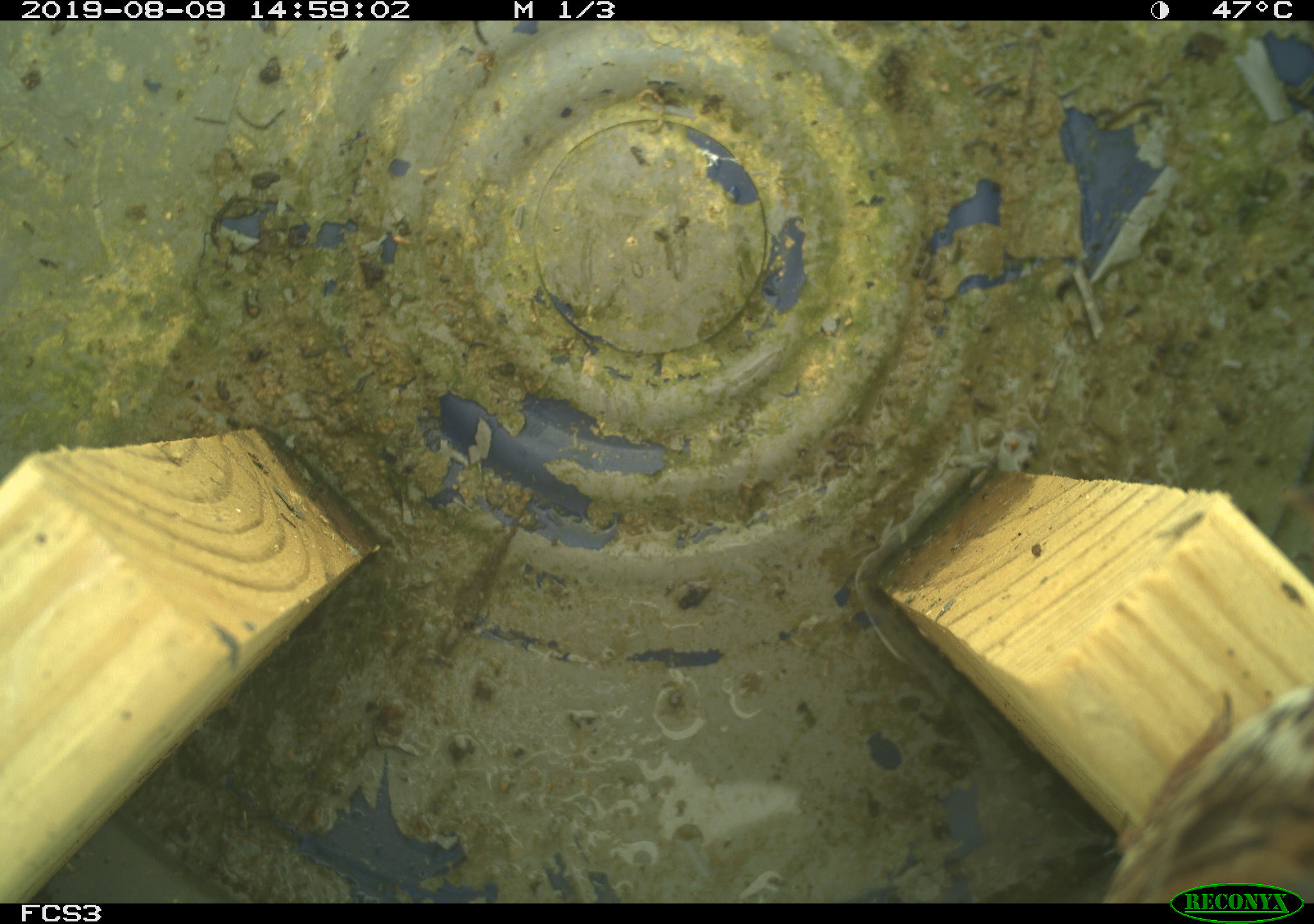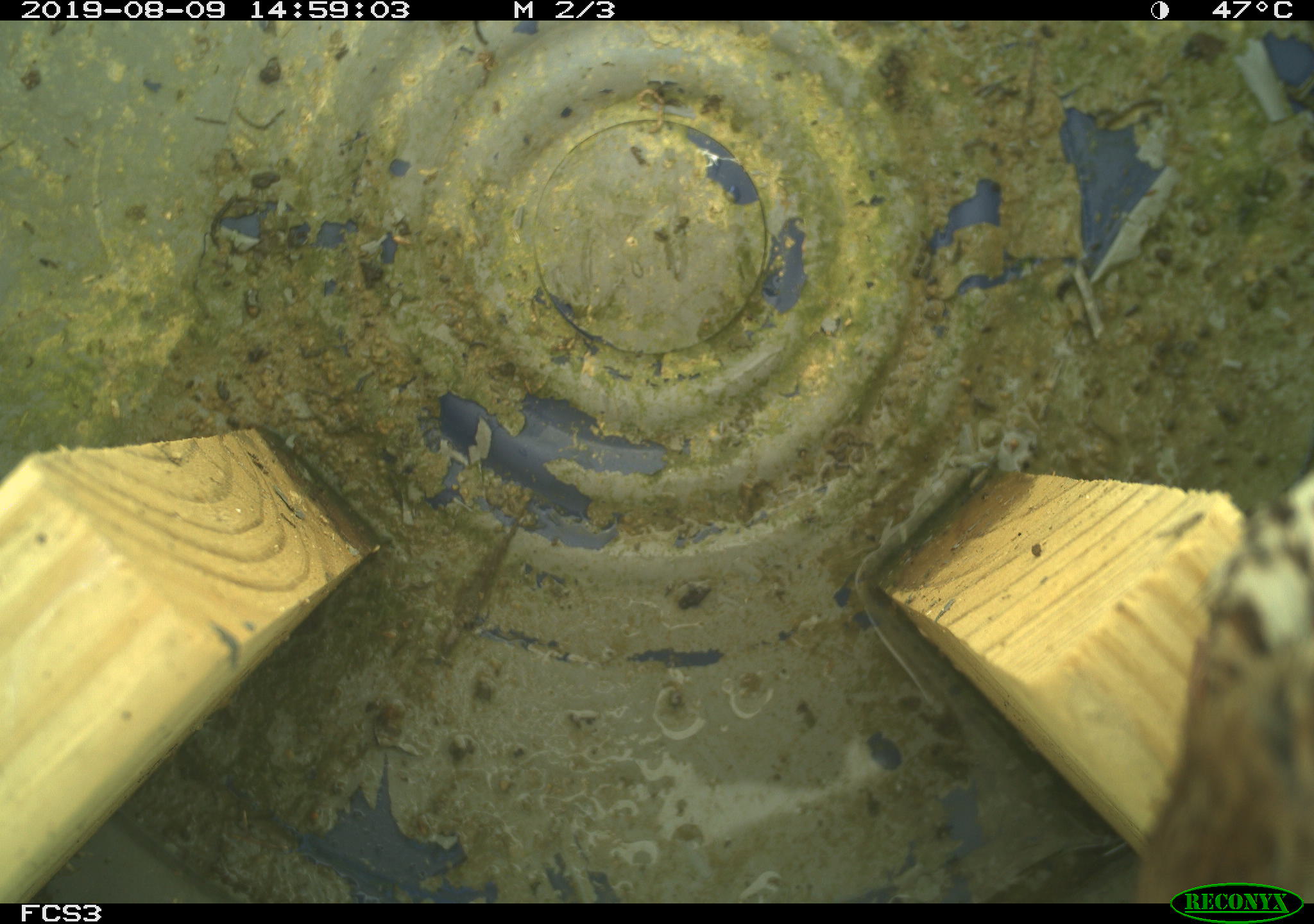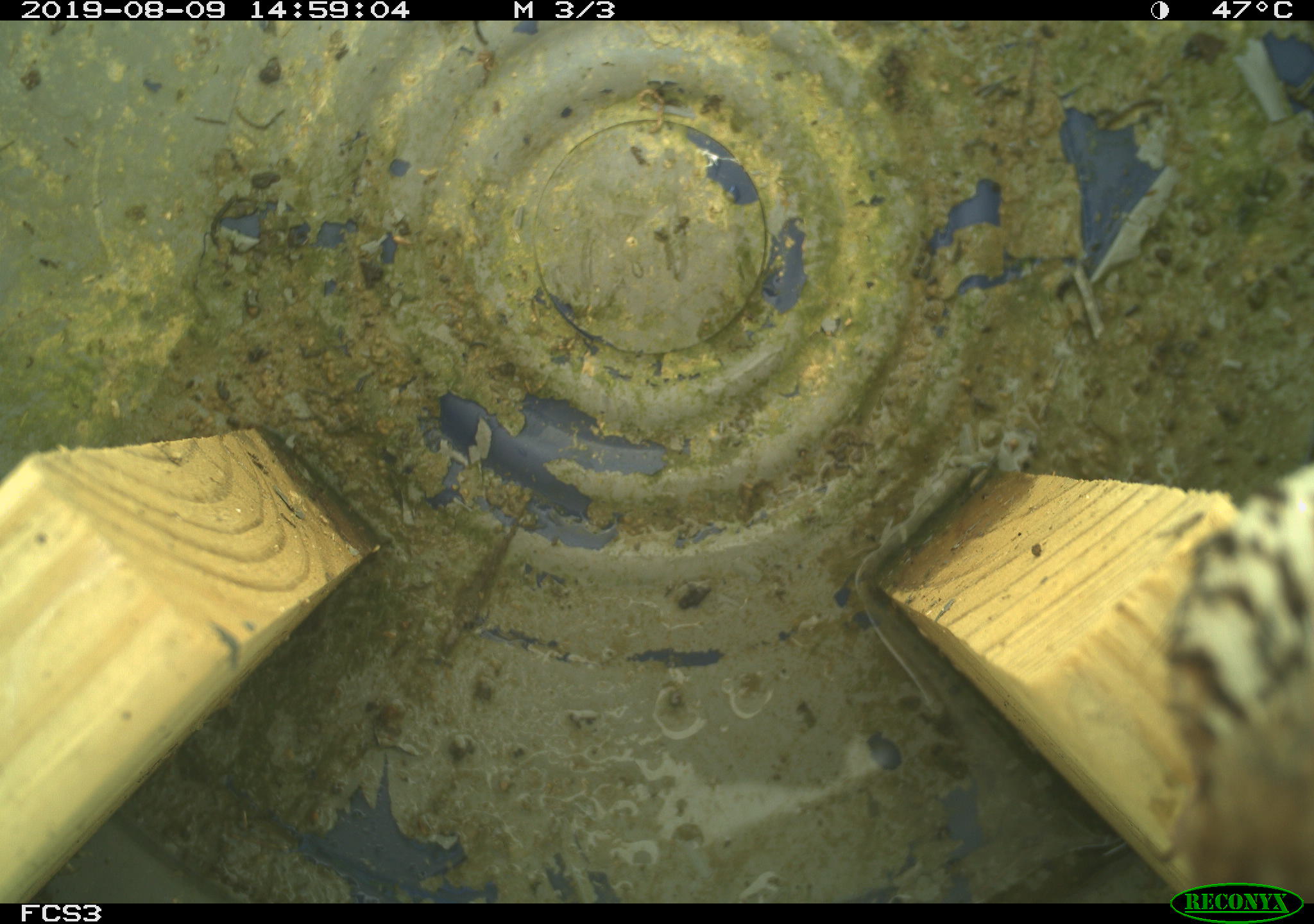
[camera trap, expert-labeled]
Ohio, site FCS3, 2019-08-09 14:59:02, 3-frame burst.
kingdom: Animalia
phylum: Chordata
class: Aves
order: Passeriformes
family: Passerellidae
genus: Melospiza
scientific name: Melospiza melodia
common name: song sparrow